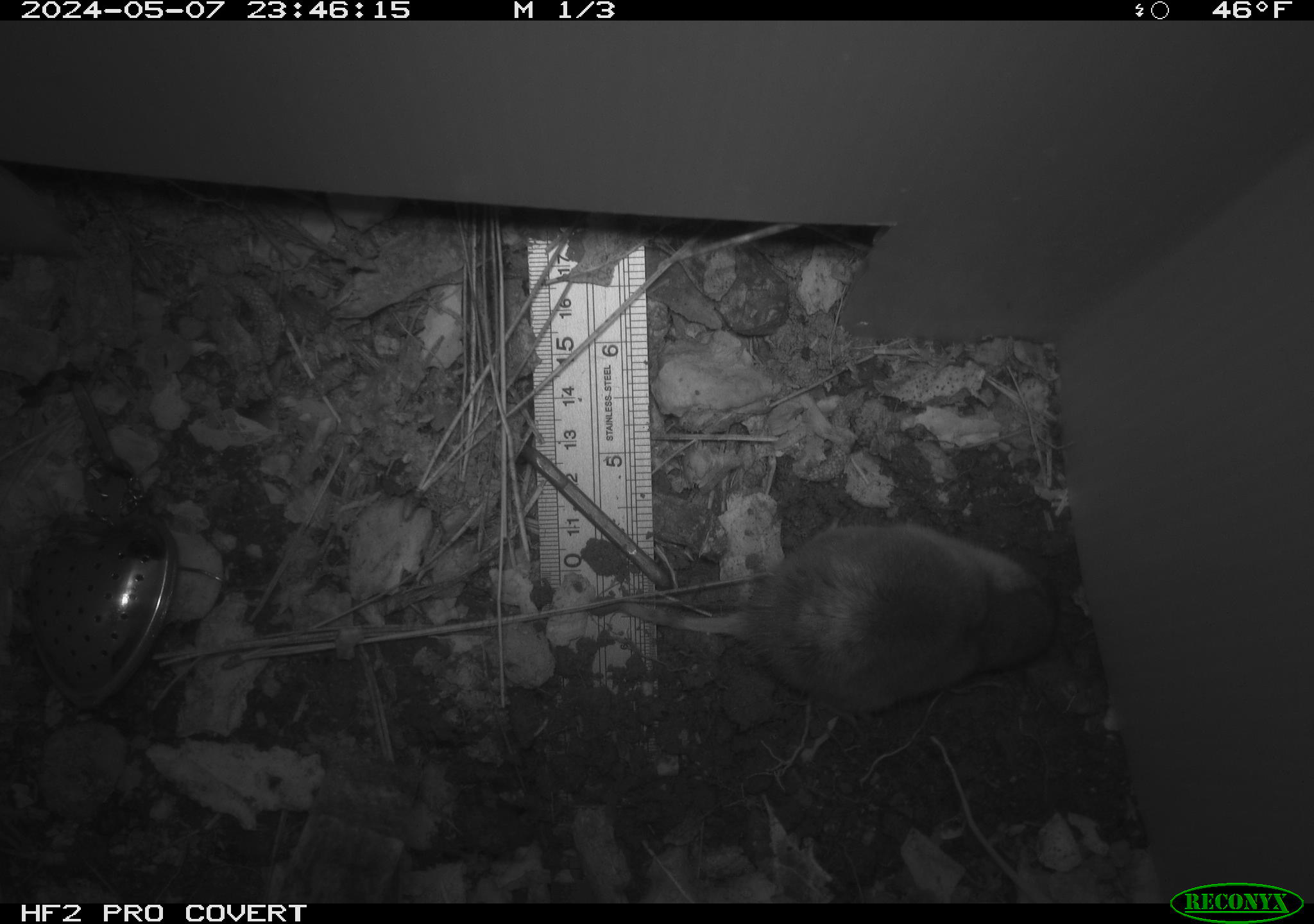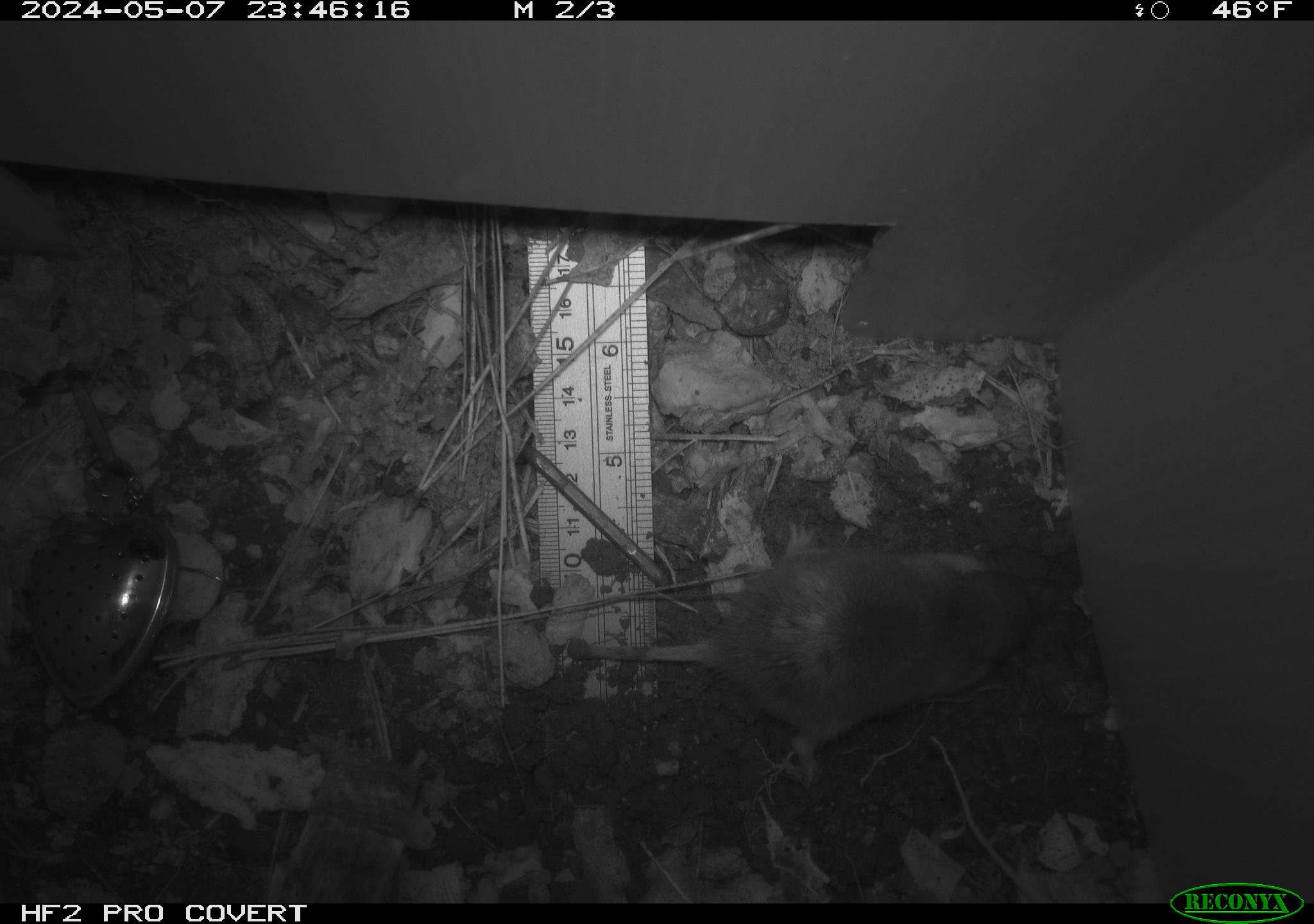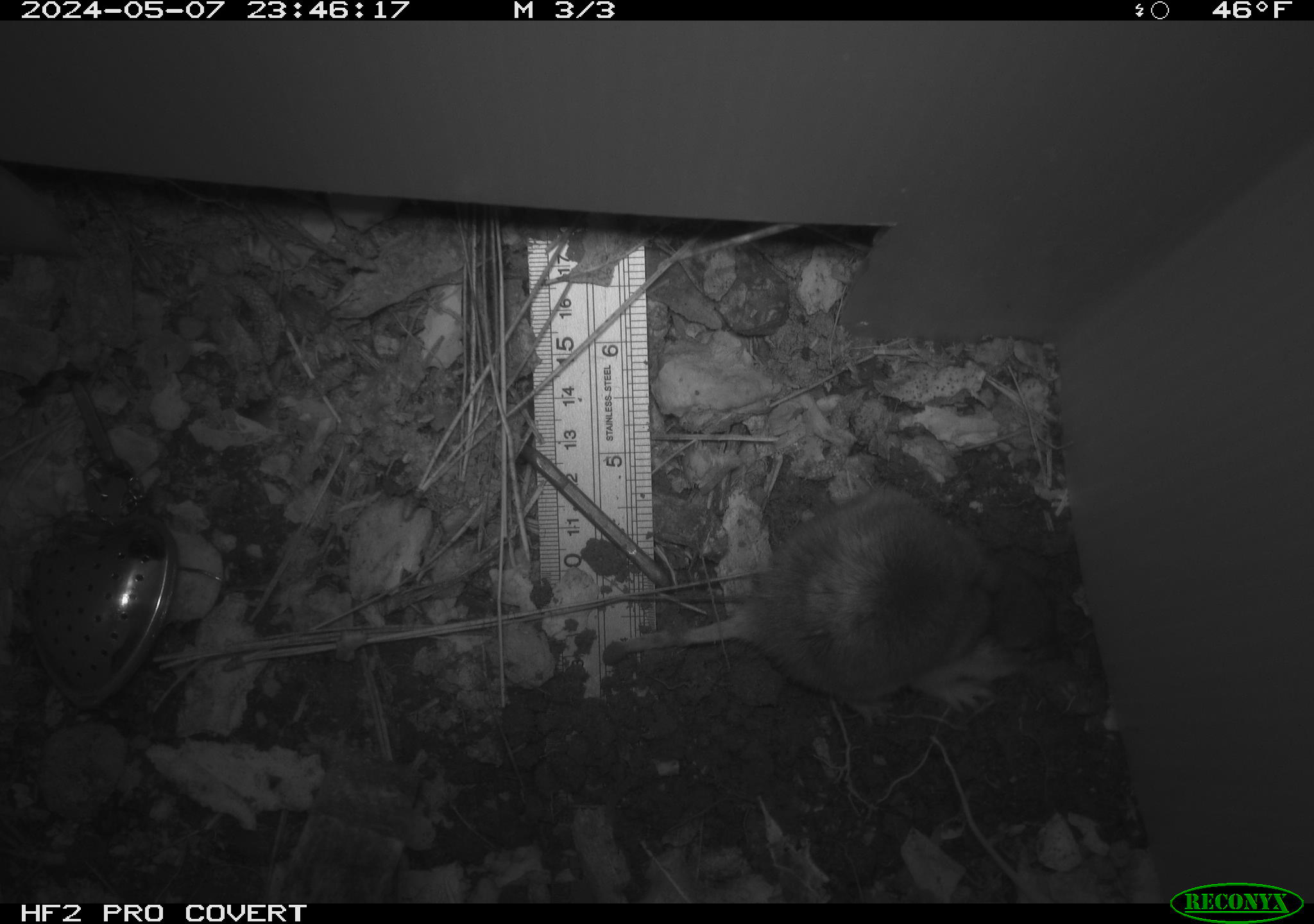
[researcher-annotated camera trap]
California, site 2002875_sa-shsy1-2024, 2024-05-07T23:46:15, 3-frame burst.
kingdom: Animalia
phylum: Chordata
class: Mammalia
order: Rodentia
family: Geomyidae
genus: Thomomys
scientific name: Thomomys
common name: smooth-toothed pocket gophers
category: thomomys species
Thomomys species (smooth-toothed pocket gophers) (Thomomys).